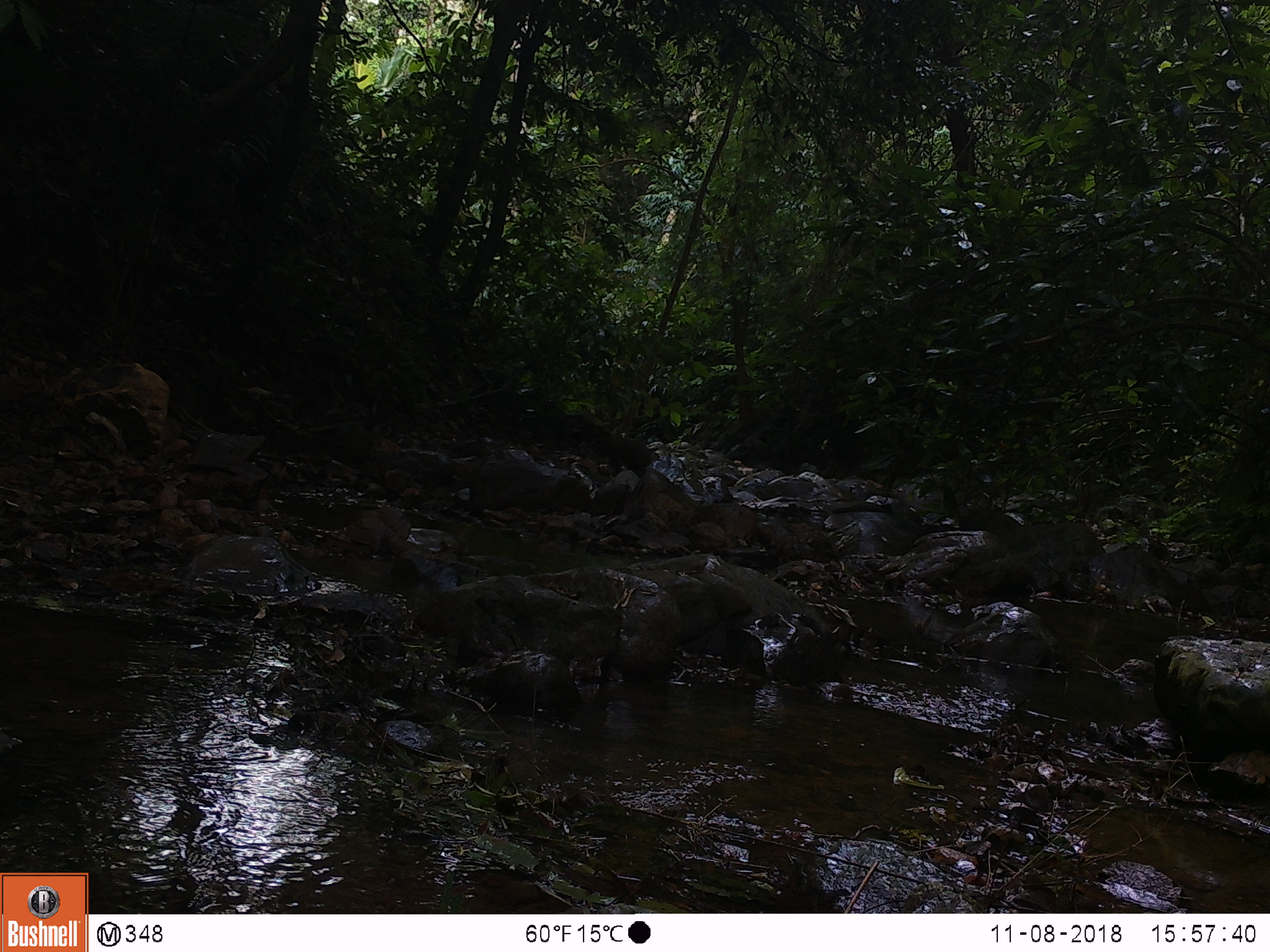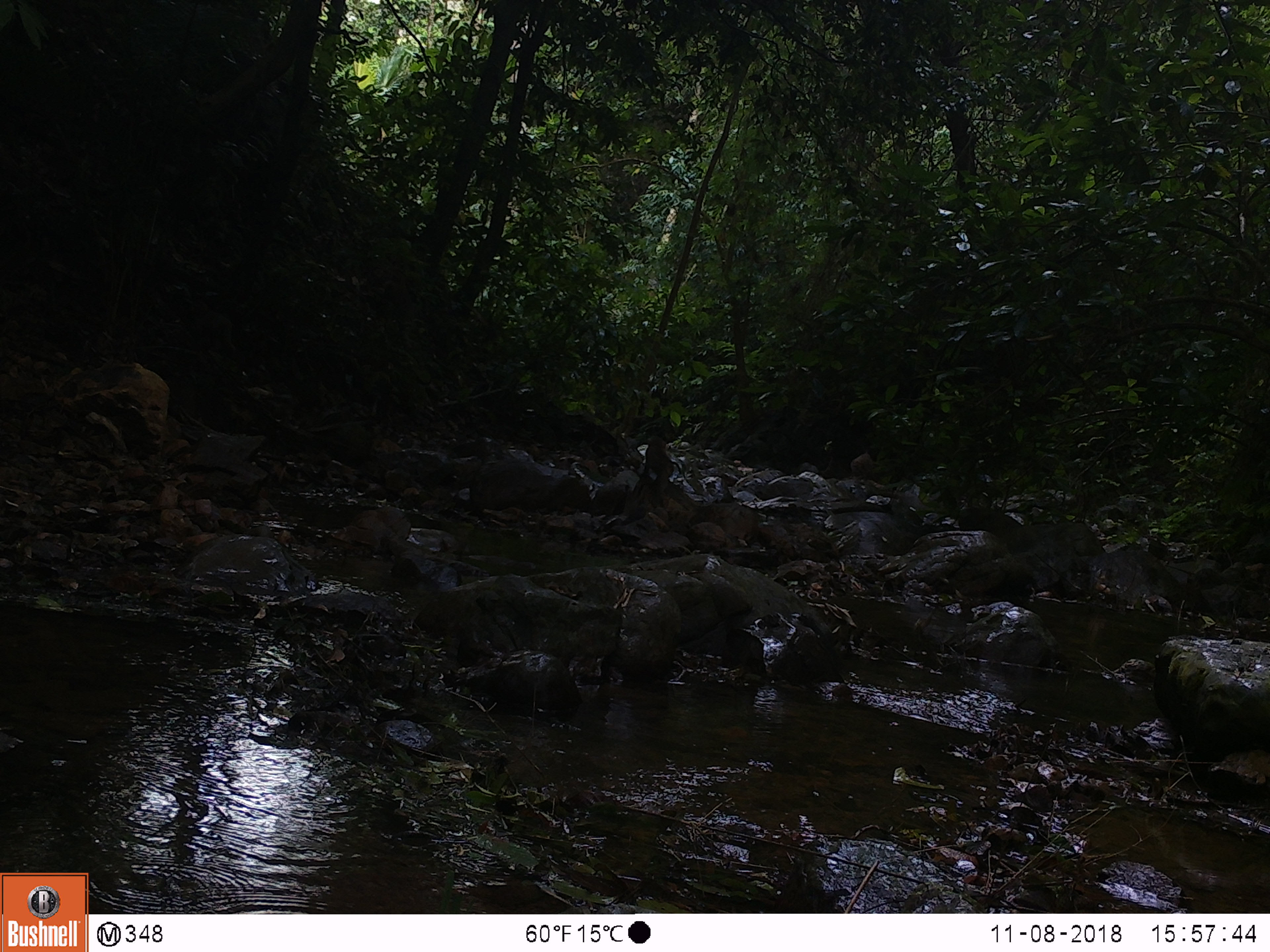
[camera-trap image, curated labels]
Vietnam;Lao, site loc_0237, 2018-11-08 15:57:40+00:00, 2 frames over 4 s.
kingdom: Animalia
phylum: Chordata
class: Mammalia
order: Primates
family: Cercopithecidae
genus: Macaca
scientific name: Macaca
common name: macaques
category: assam or rhesus macaque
Assam or rhesus macaque (macaques) (Macaca). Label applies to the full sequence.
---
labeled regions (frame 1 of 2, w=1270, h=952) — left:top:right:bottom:
assam or rhesus macaque: 587:434:656:477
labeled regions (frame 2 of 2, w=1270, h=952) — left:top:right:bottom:
assam or rhesus macaque: 640:436:681:495